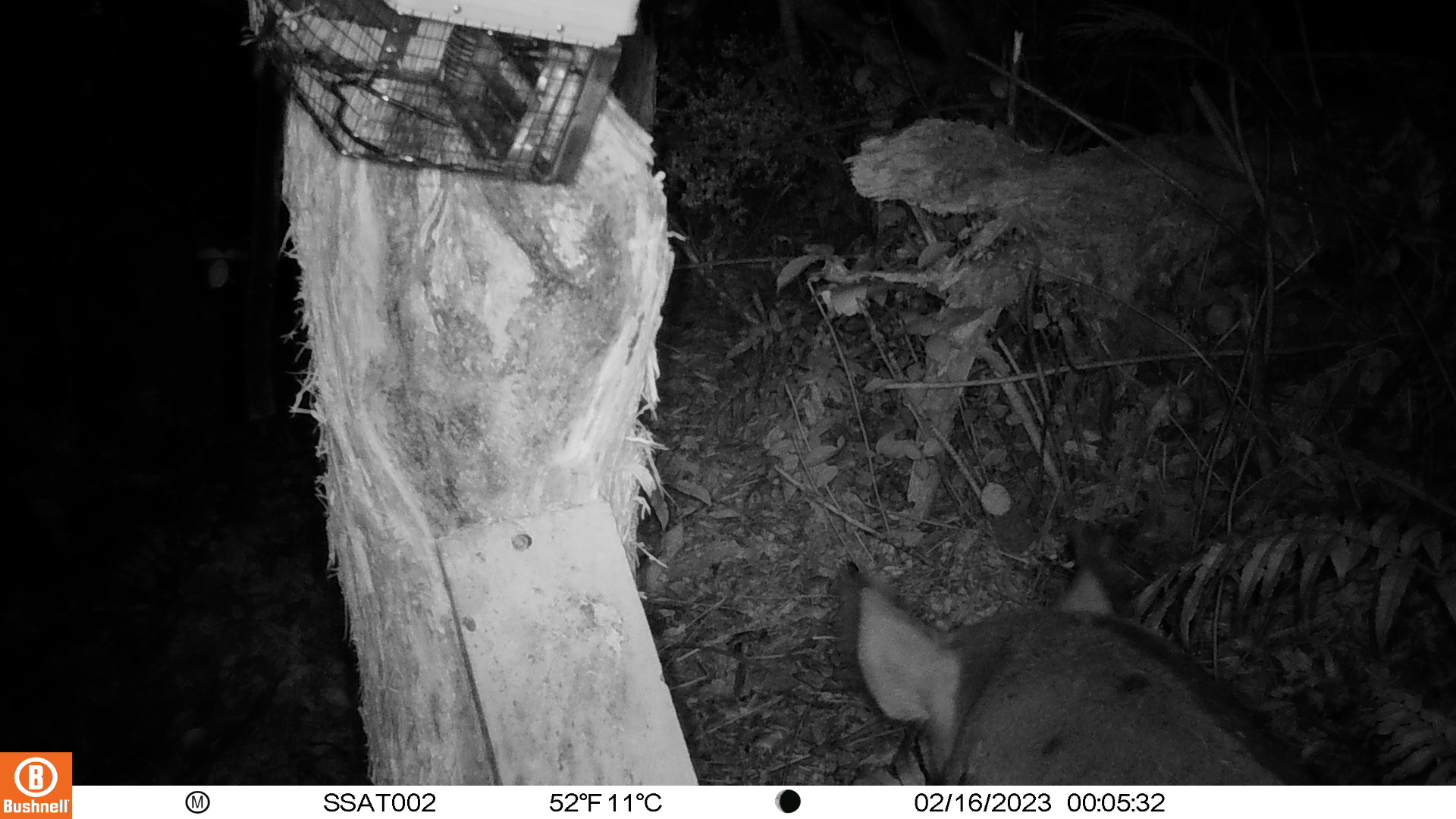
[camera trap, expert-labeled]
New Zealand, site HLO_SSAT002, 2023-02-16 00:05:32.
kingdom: Animalia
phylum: Chordata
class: Mammalia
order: Artiodactyla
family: Suidae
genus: Sus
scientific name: Sus scrofa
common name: pig